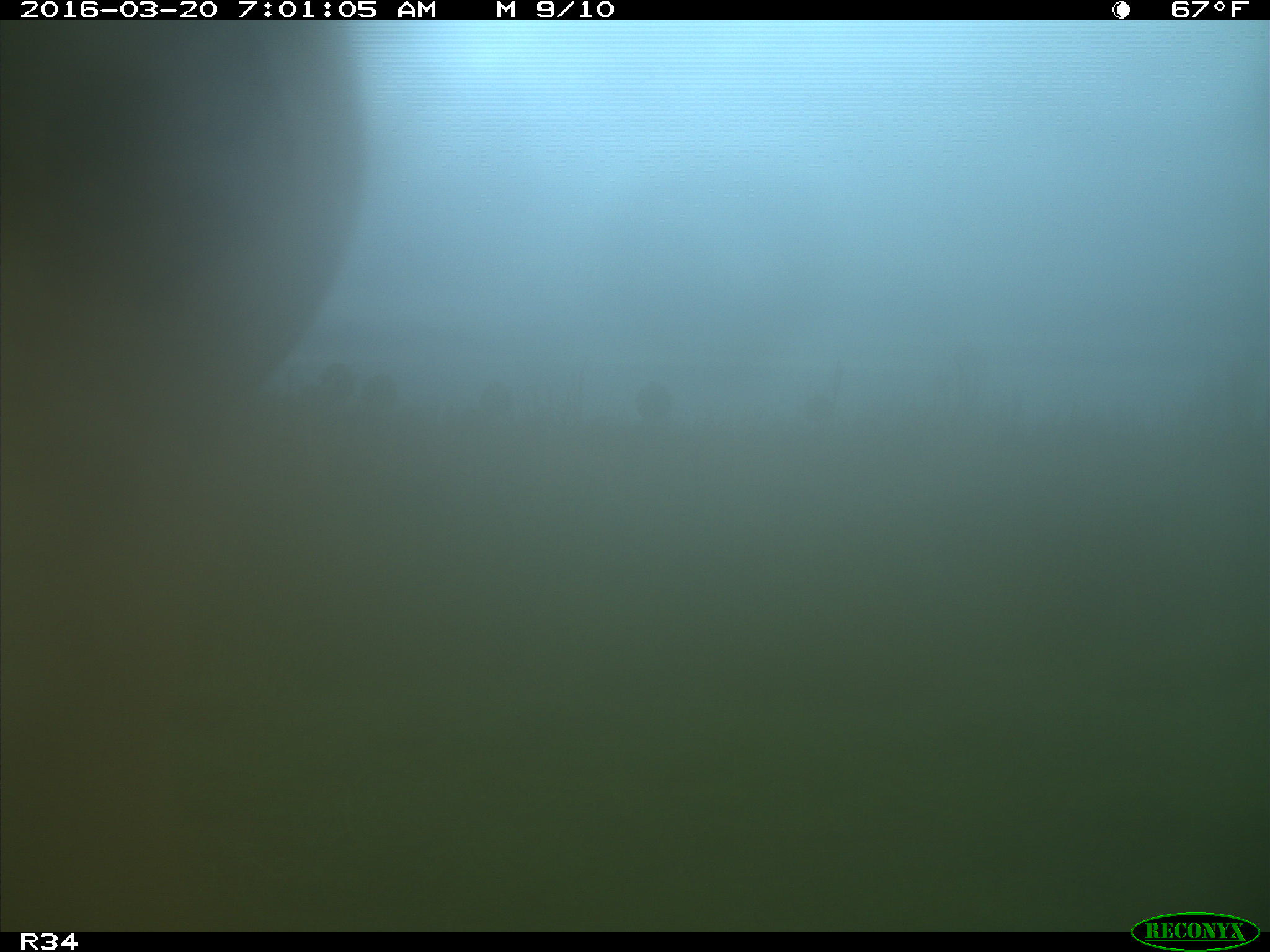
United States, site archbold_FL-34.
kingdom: Animalia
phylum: Chordata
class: Mammalia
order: Artiodactyla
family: Bovidae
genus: Bos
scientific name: Bos taurus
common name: domestic cow